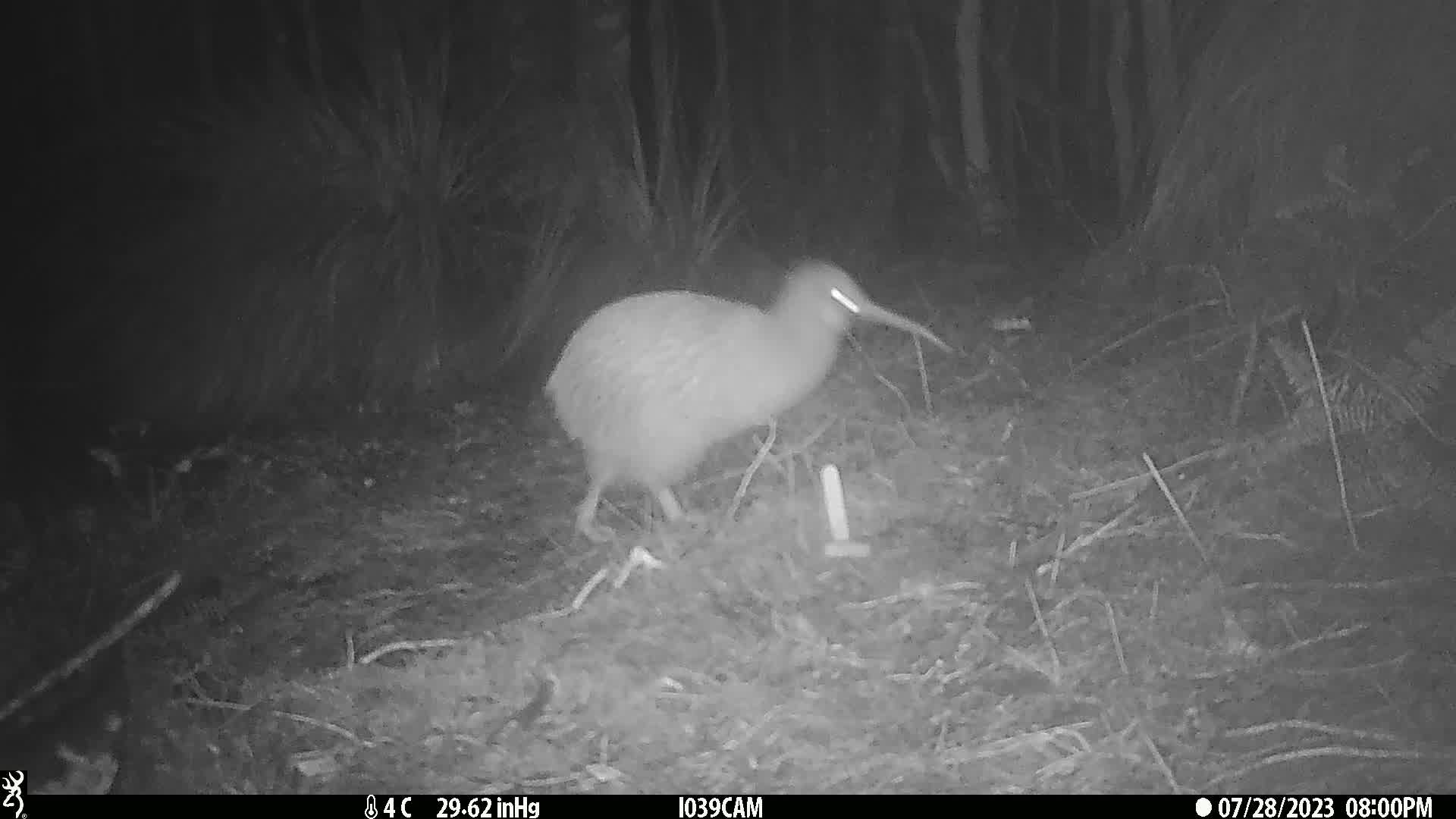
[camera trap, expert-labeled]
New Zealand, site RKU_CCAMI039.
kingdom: Animalia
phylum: Chordata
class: Aves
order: Apterygiformes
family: Apterygidae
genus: Apteryx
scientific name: Apteryx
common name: kiwi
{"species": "kiwi (Apteryx)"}